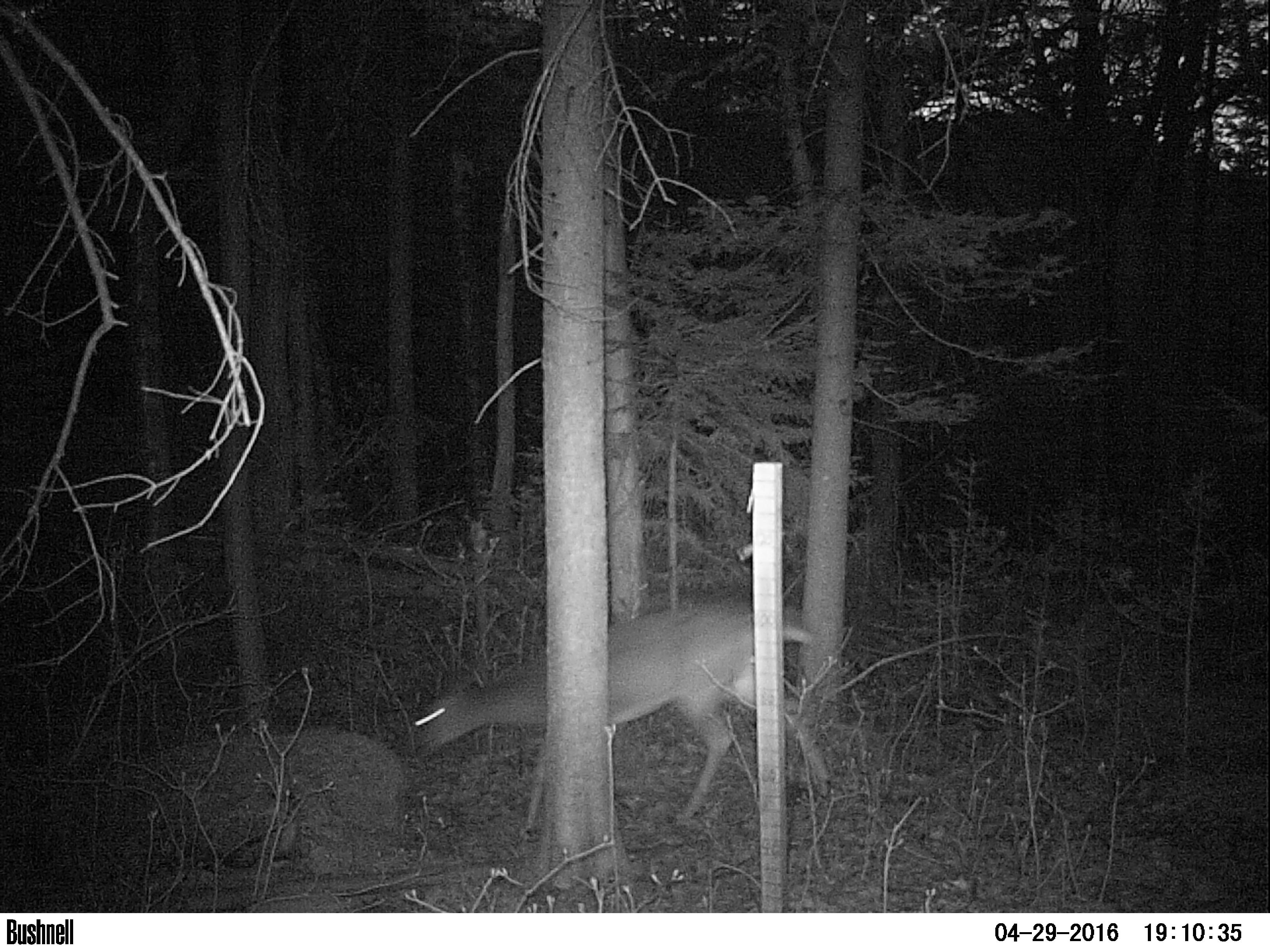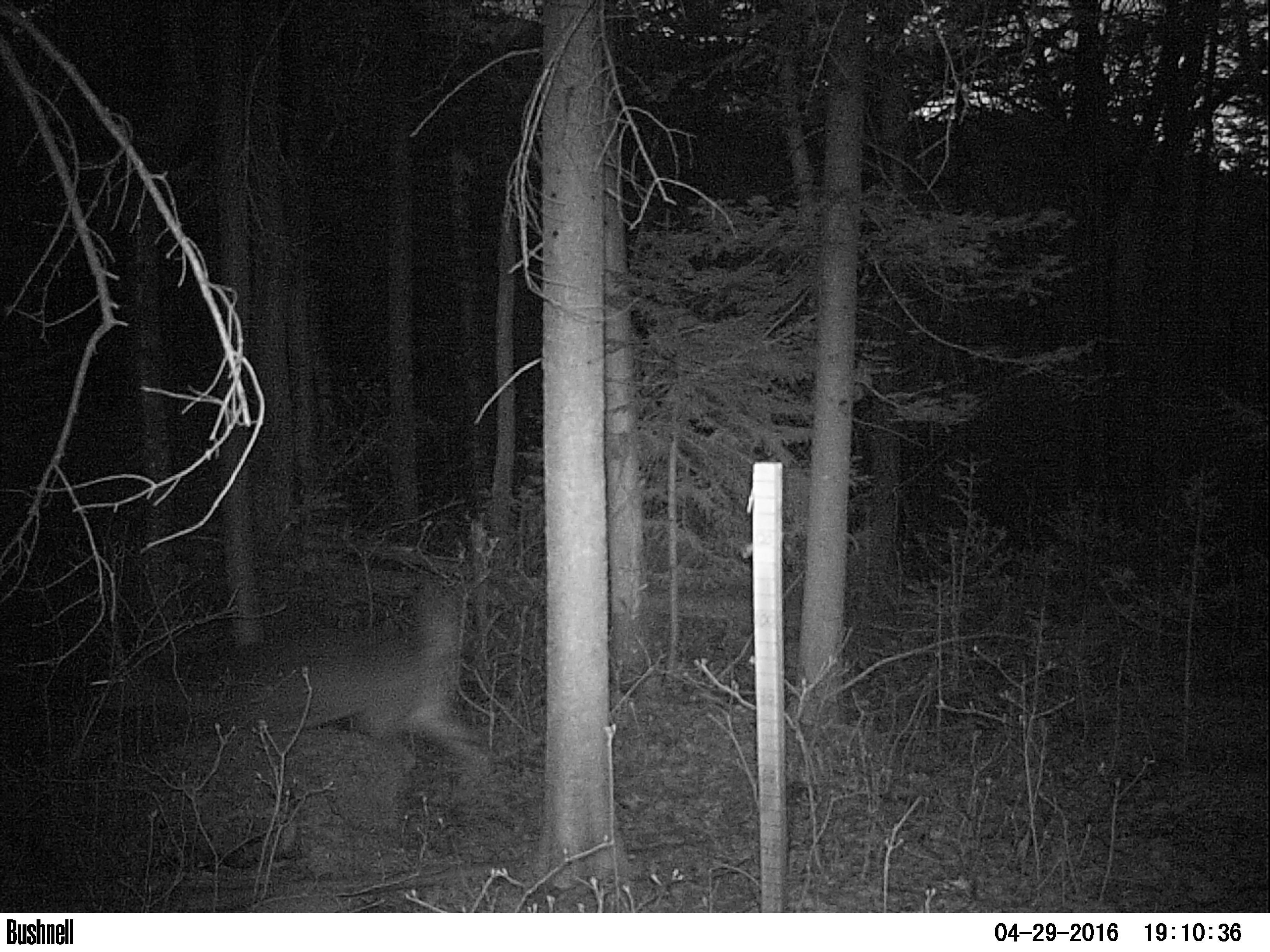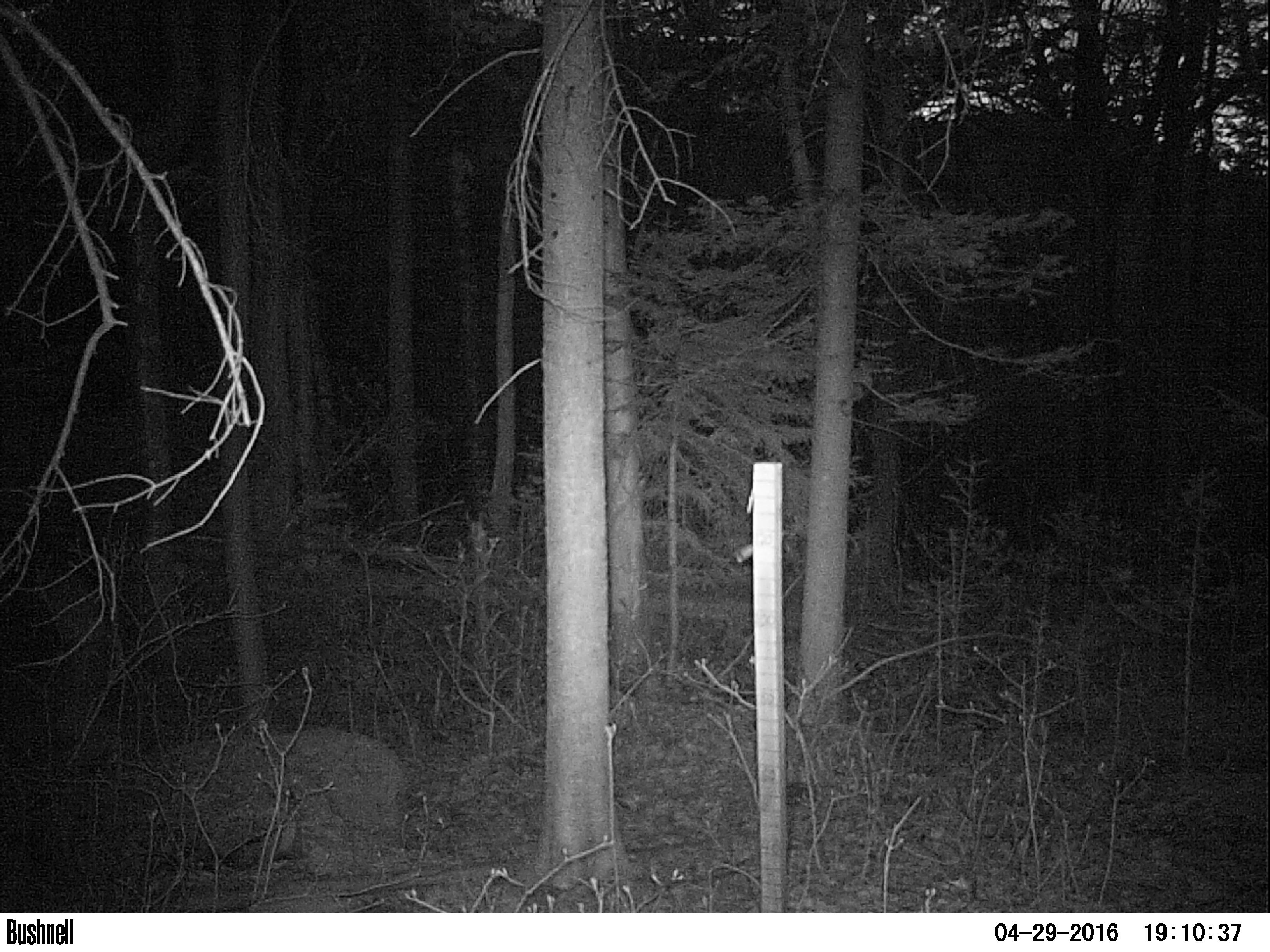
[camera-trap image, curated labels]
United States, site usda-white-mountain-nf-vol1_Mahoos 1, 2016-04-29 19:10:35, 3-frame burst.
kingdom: Animalia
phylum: Chordata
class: Mammalia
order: Artiodactyla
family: Cervidae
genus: Odocoileus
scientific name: Odocoileus virginianus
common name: white-tailed deer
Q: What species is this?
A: White-tailed deer (Odocoileus virginianus).